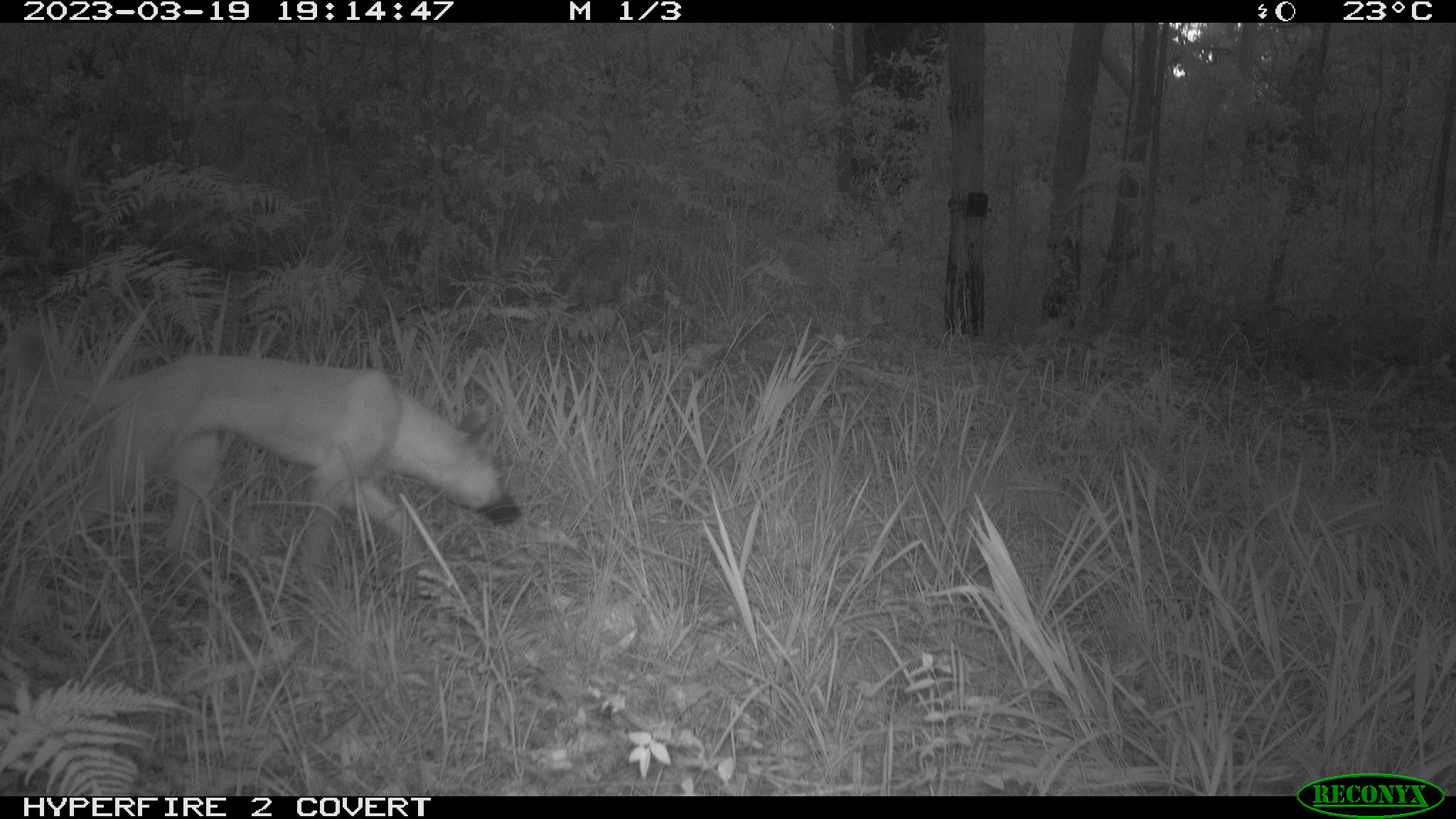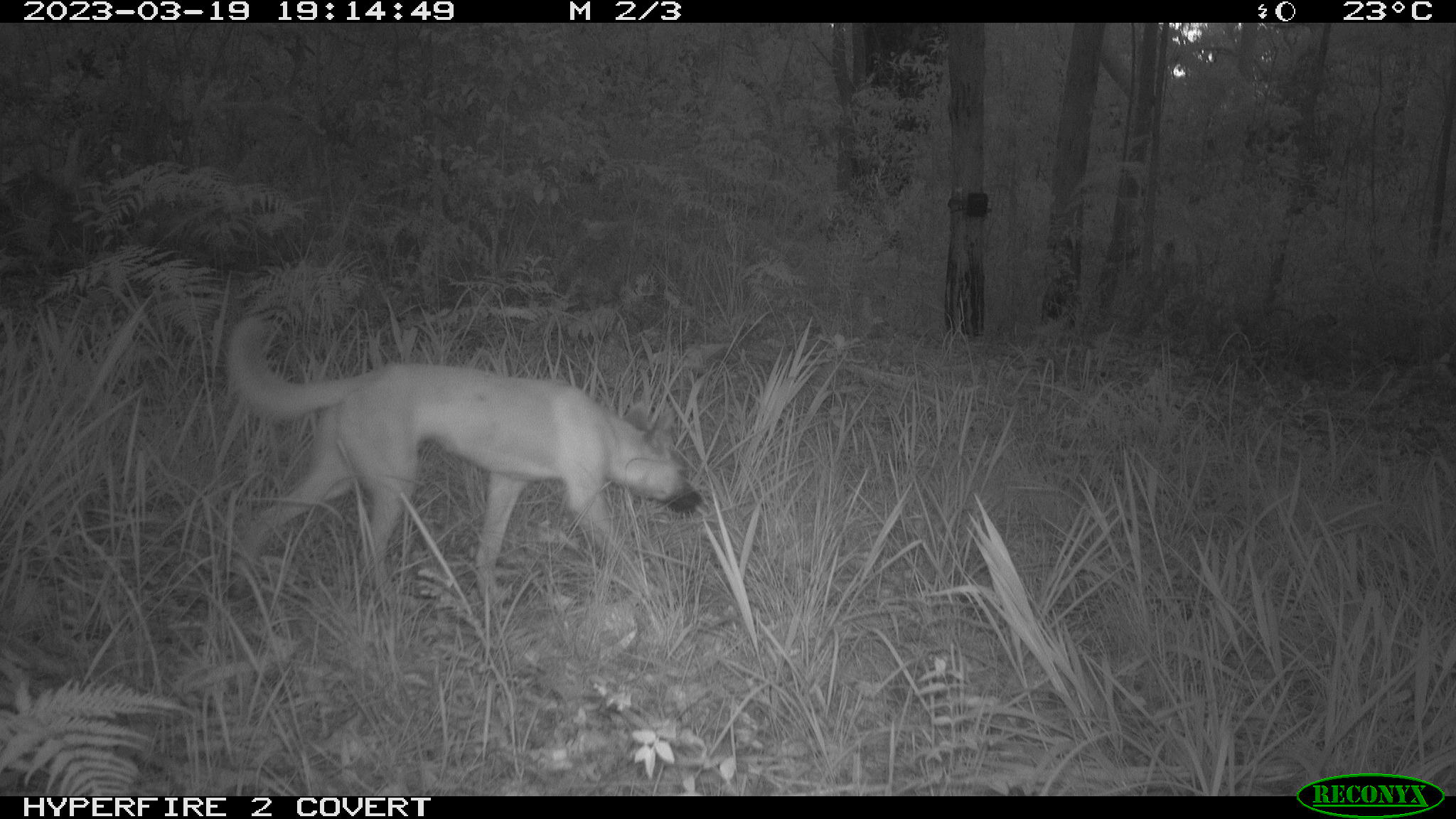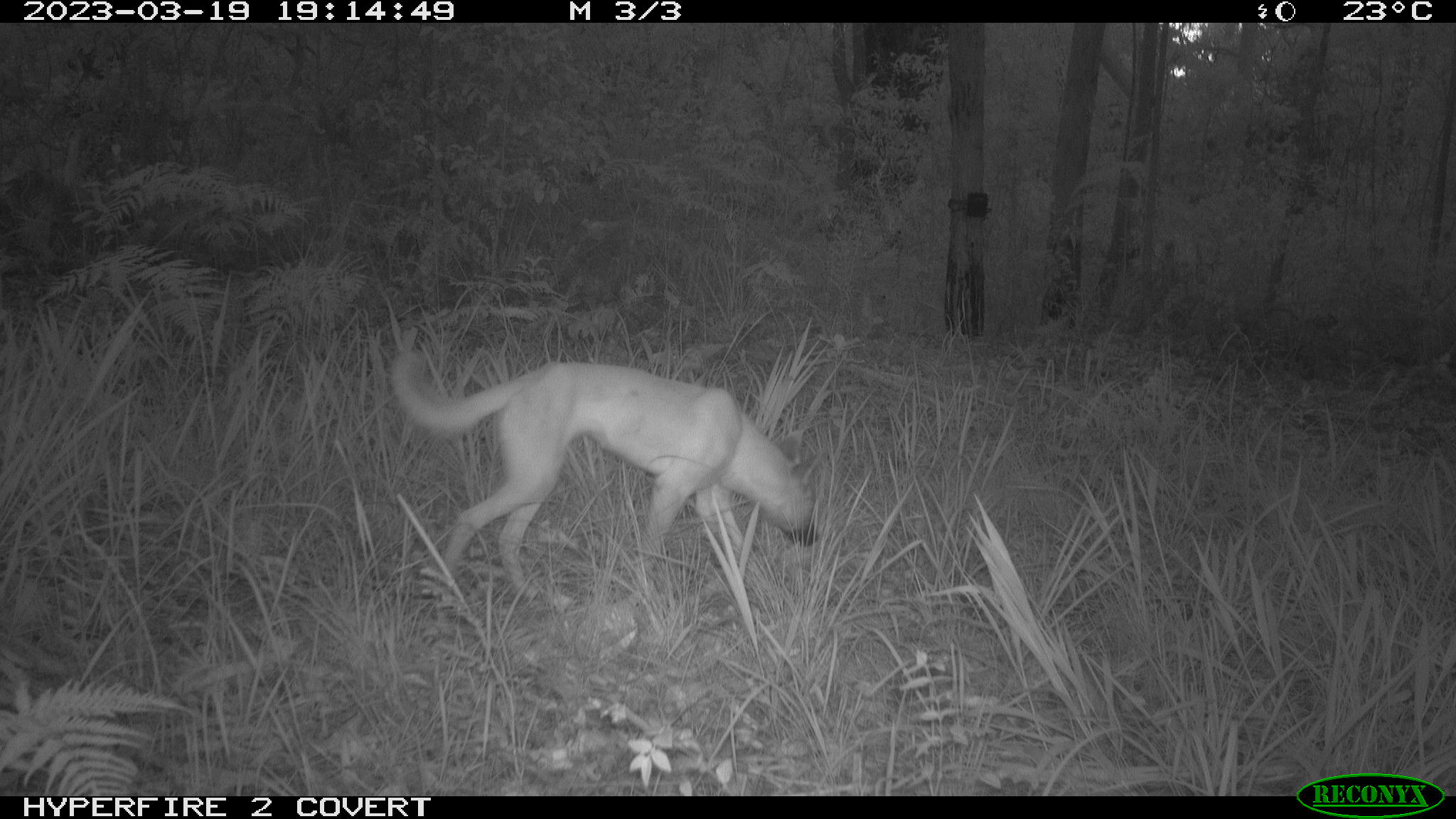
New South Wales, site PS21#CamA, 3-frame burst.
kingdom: Animalia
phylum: Chordata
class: Mammalia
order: Carnivora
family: Canidae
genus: Canis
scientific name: Canis familiaris dingo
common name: dingo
Dingo (Canis familiaris dingo).